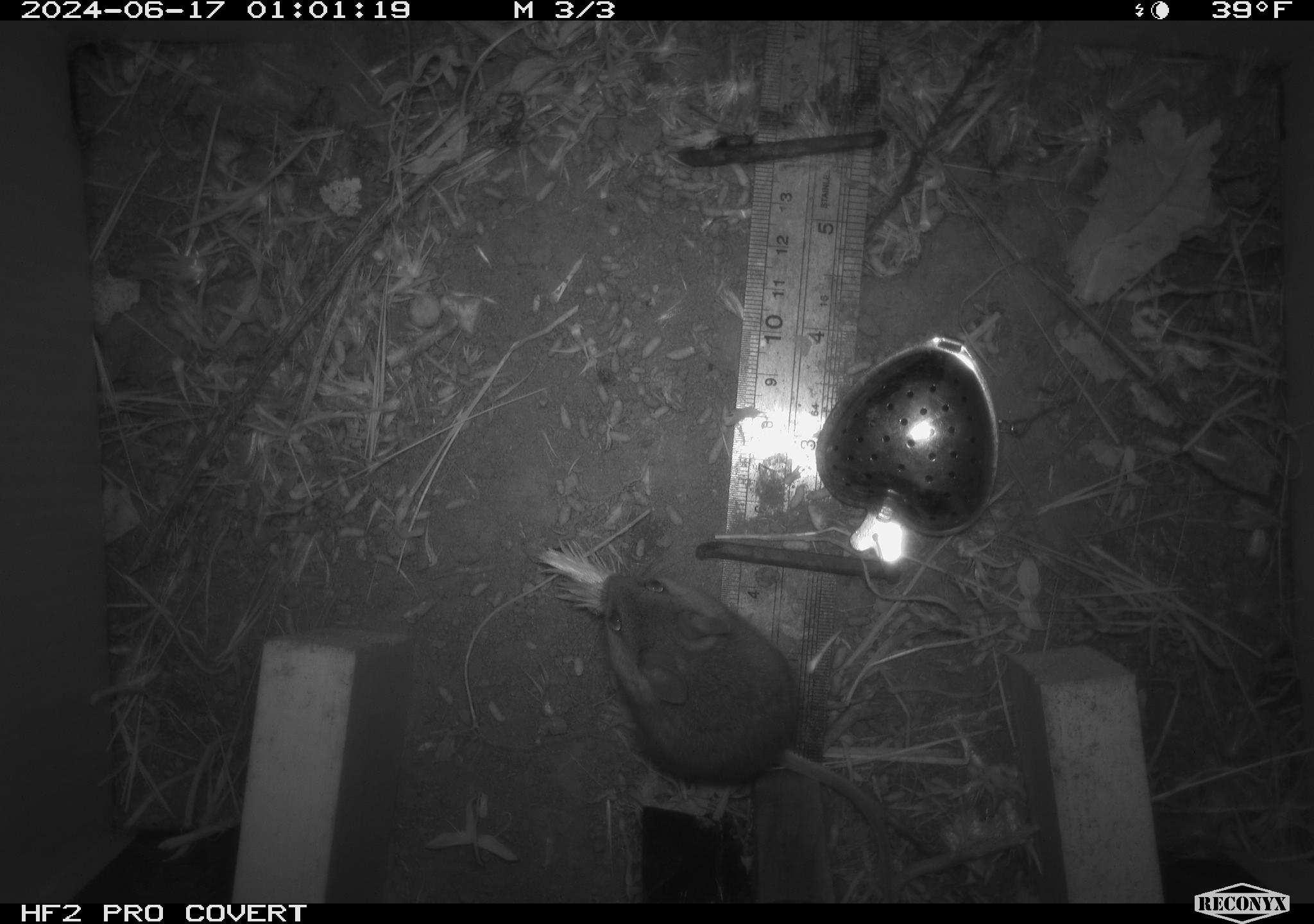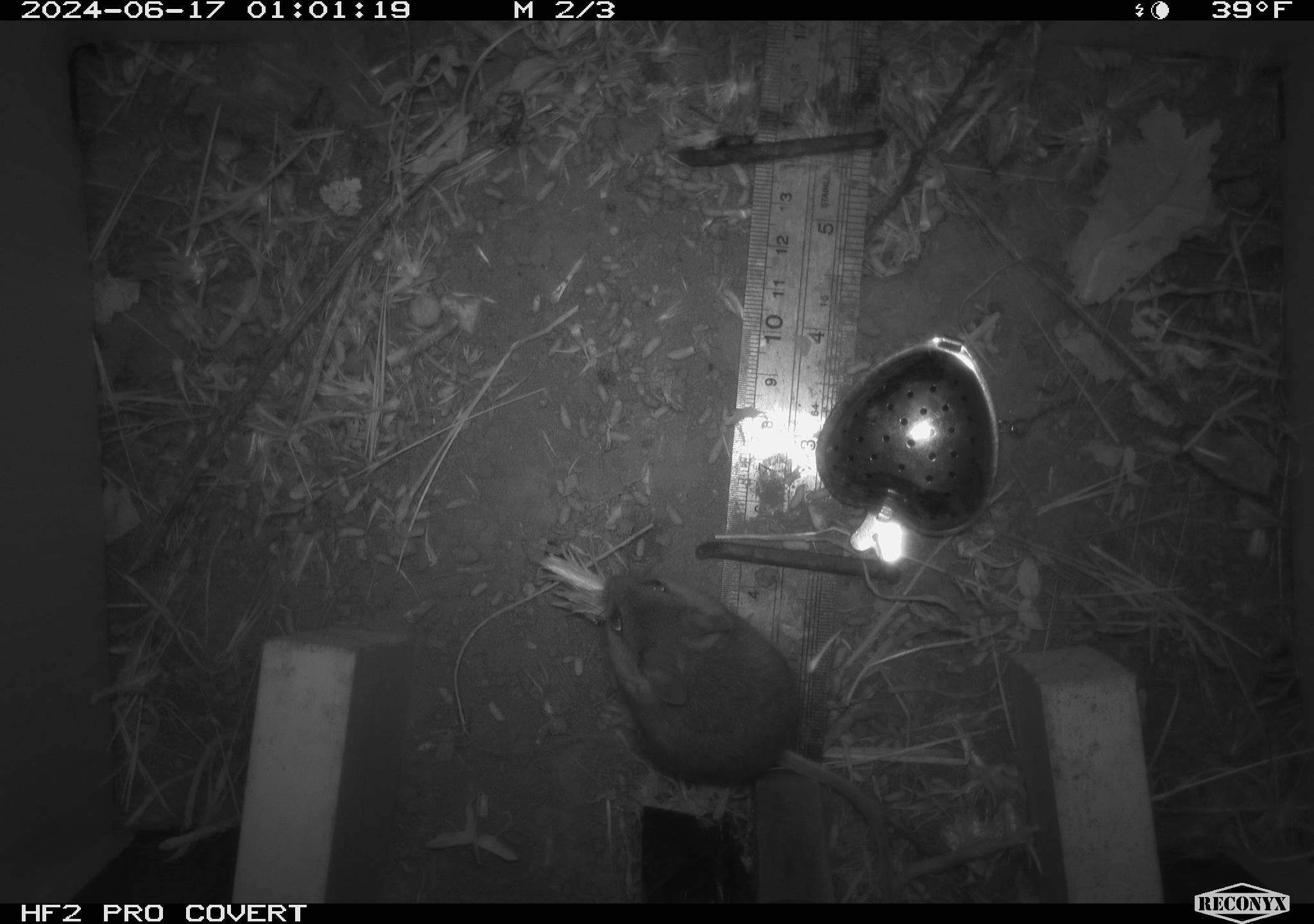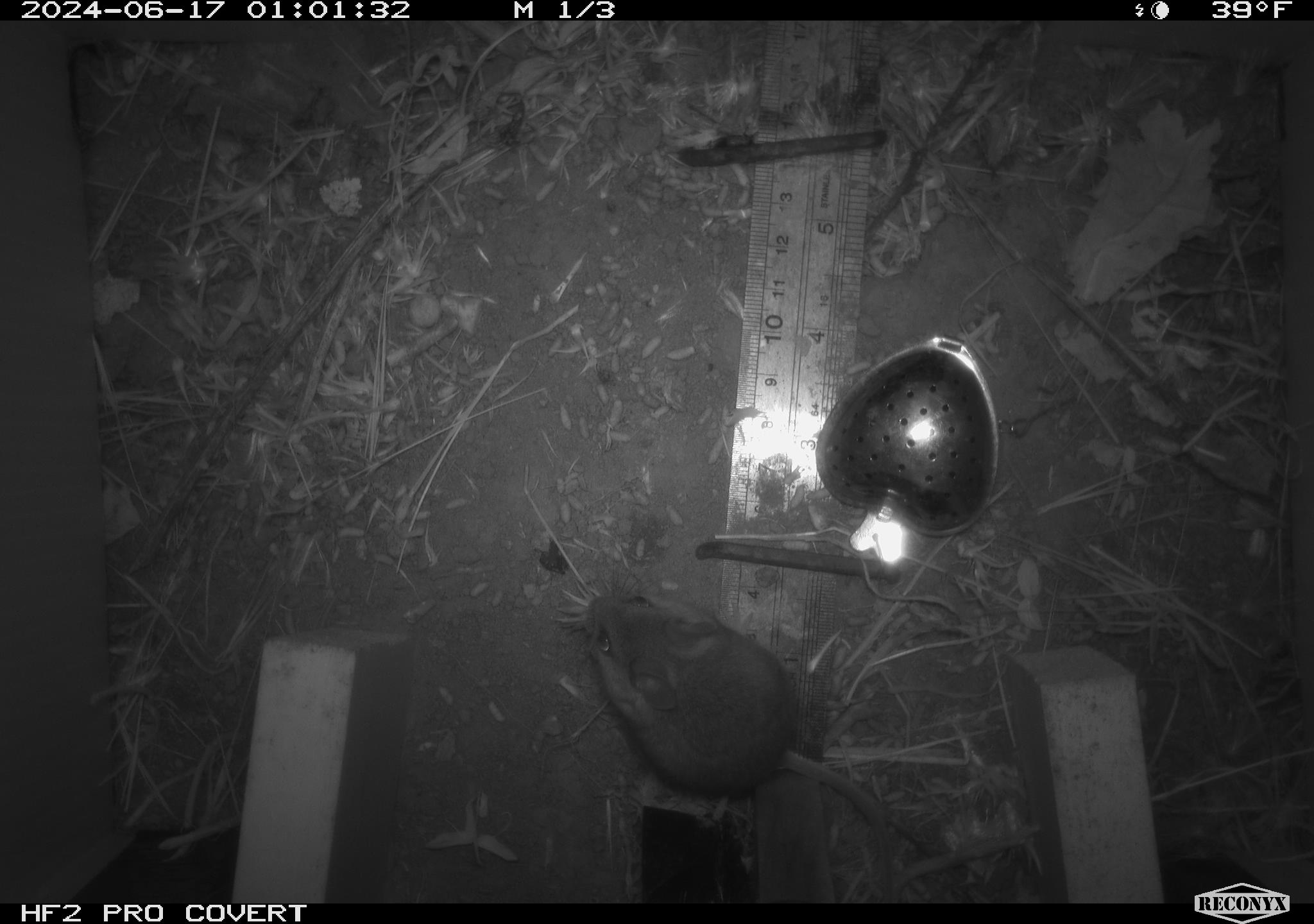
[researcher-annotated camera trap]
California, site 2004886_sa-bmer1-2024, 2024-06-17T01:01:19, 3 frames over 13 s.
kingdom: Animalia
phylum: Chordata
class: Mammalia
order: Rodentia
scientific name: Rodentia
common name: mouse species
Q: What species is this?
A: Mouse species (Rodentia).